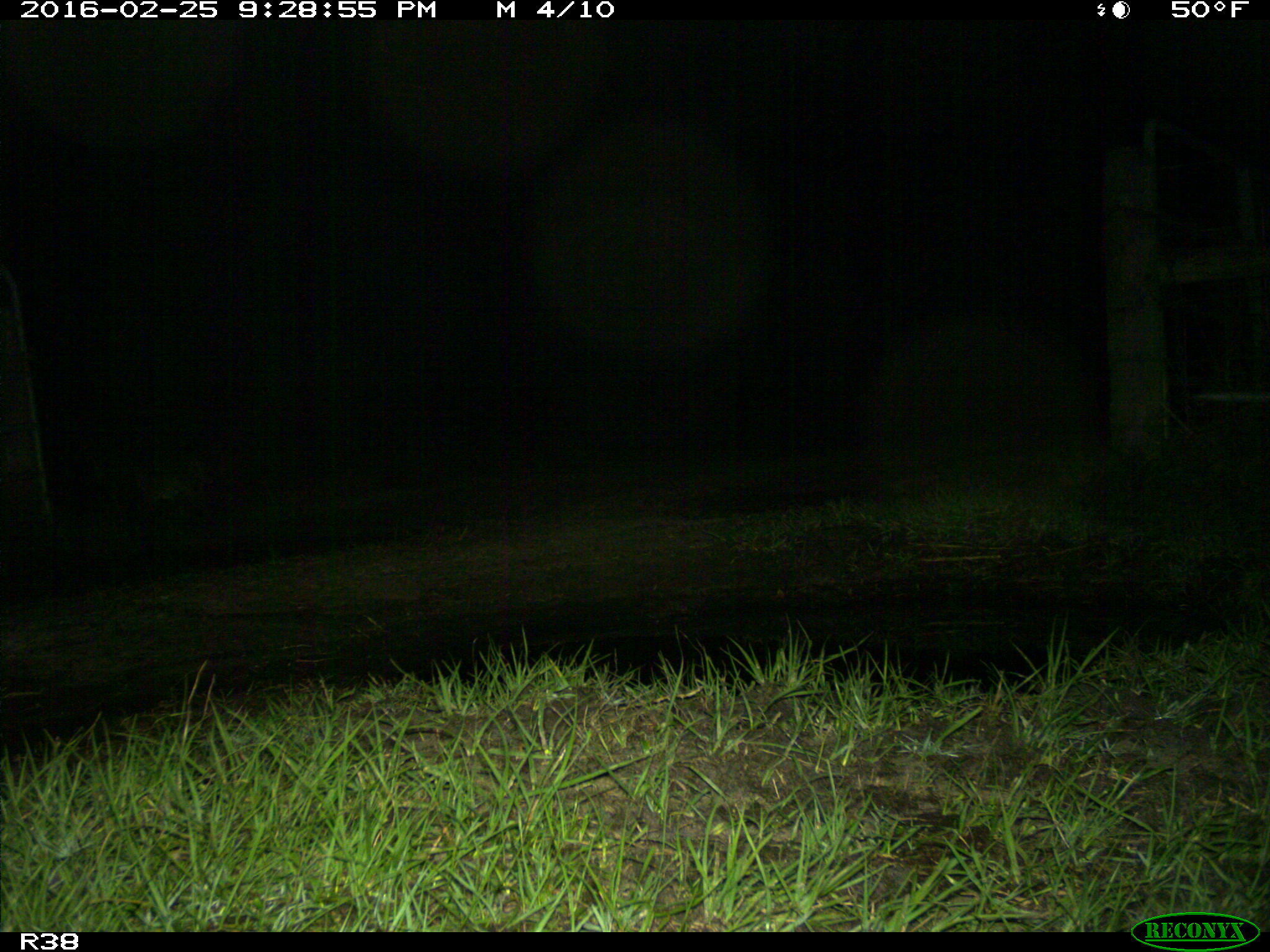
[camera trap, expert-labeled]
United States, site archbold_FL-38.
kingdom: Animalia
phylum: Chordata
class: Mammalia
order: Carnivora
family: Felidae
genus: Lynx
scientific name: Lynx rufus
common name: bobcat